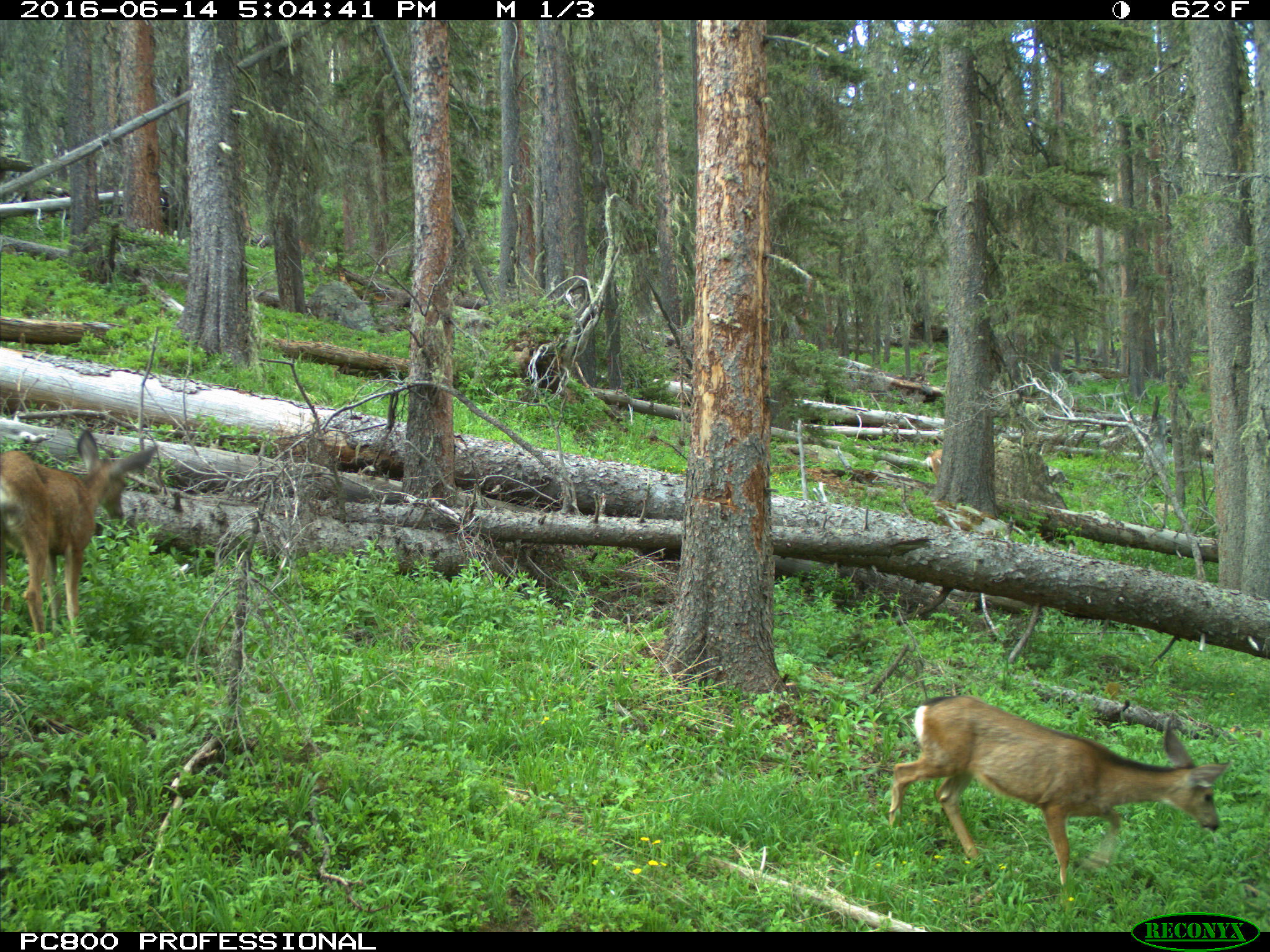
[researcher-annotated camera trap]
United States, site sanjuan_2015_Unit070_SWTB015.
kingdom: Animalia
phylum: Chordata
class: Mammalia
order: Artiodactyla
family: Cervidae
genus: Odocoileus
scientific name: Odocoileus hemionus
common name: mule deer